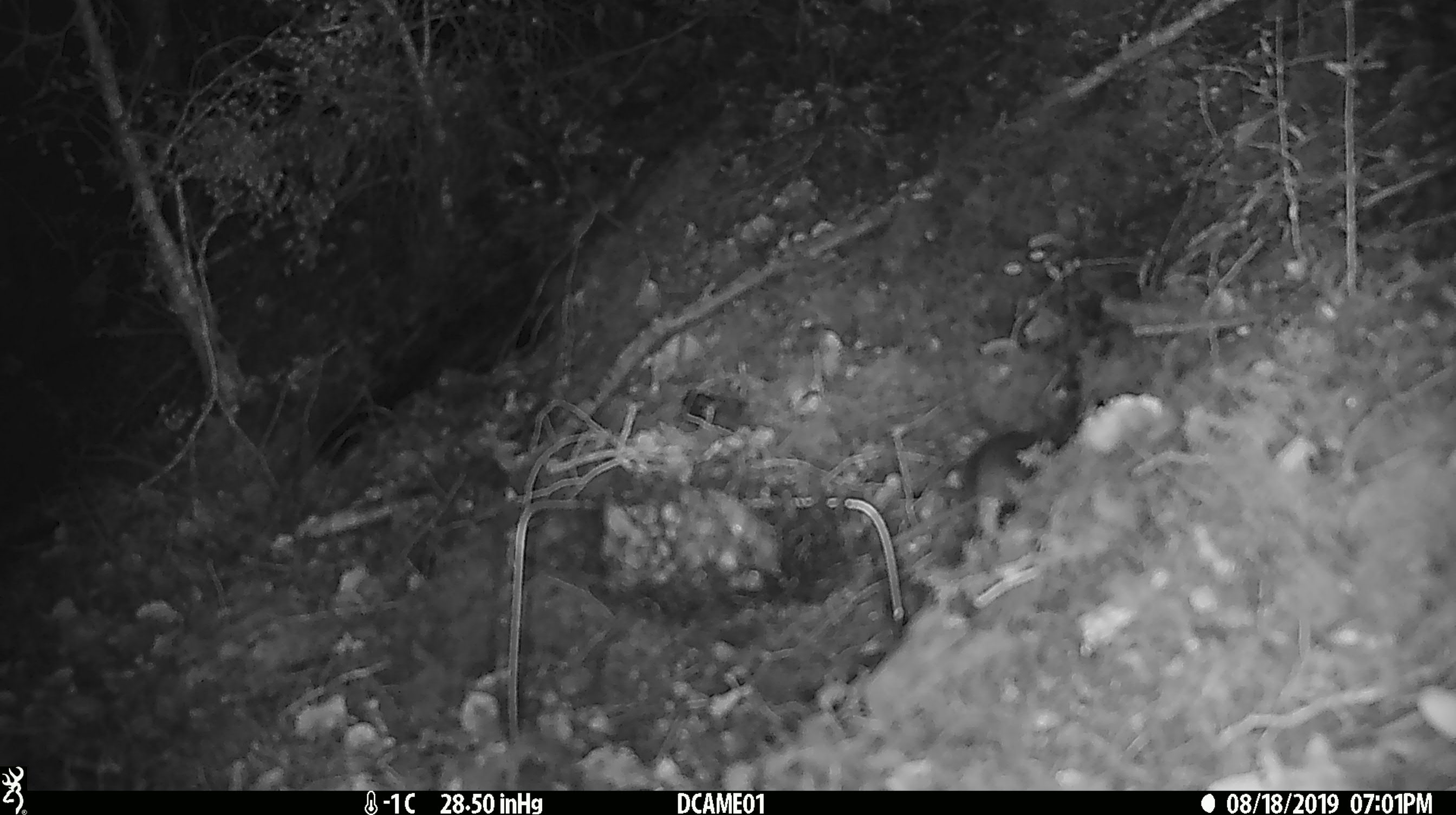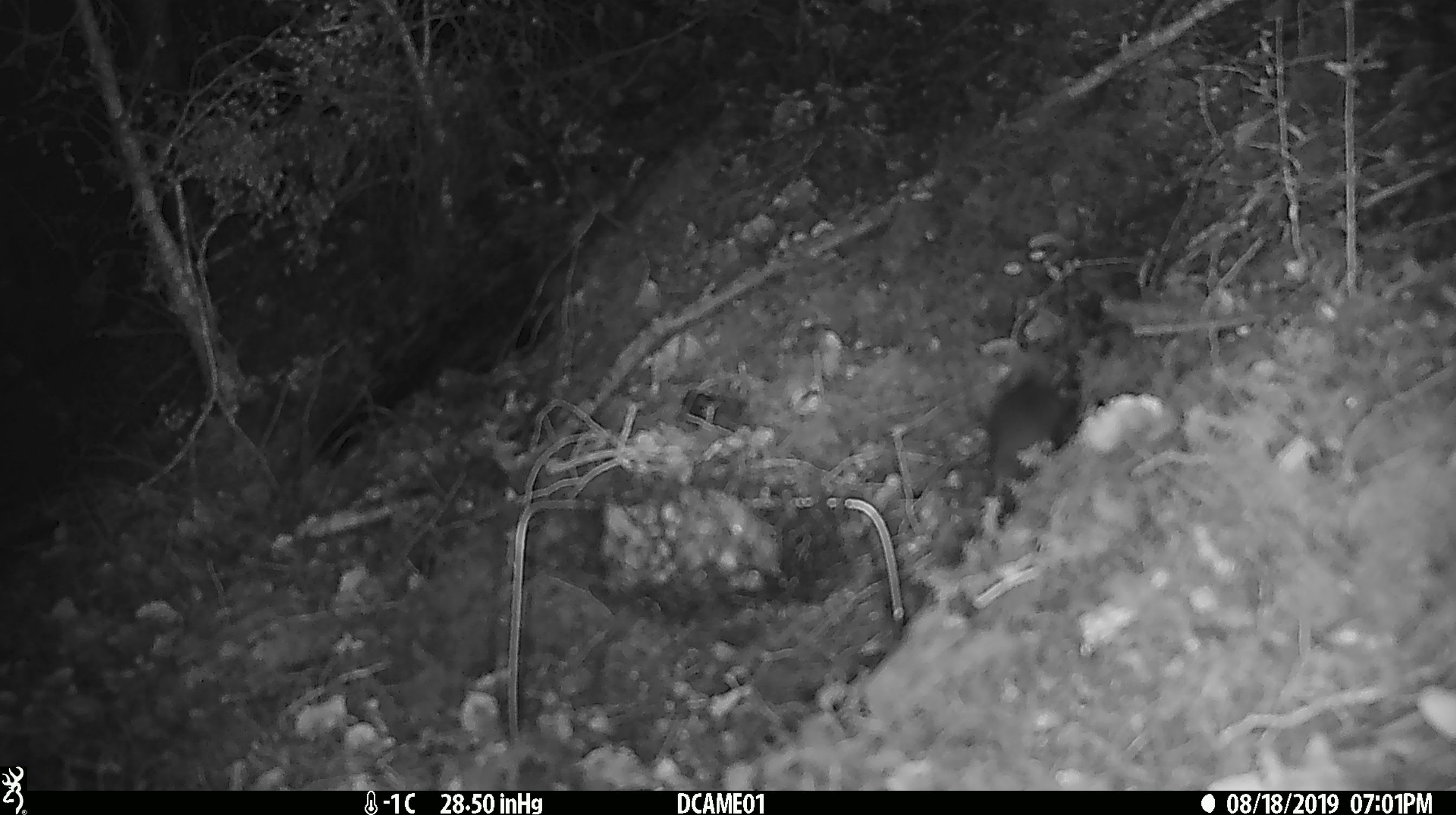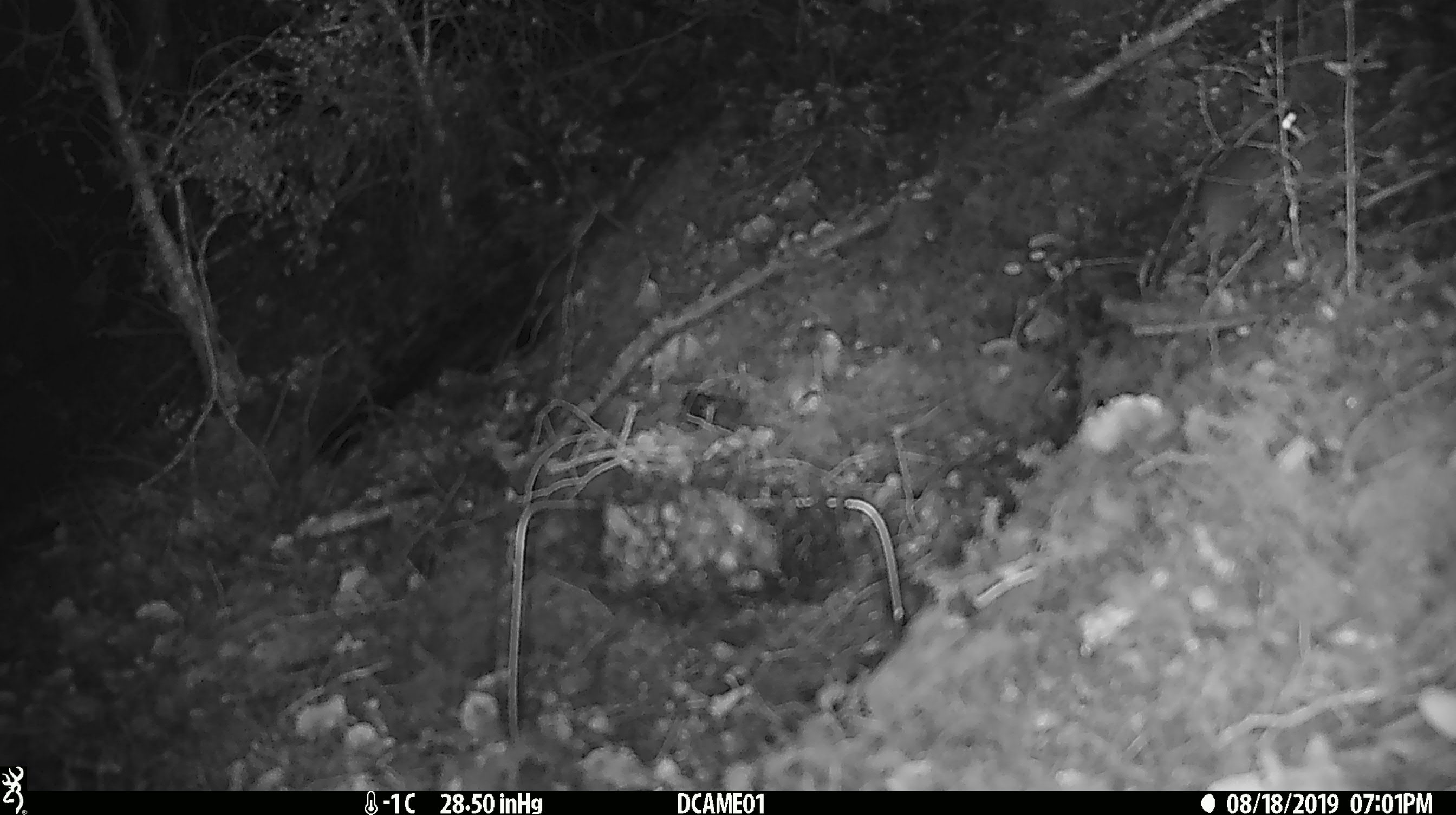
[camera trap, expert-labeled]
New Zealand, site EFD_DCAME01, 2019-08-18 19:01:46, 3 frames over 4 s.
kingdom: Animalia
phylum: Chordata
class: Mammalia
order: Rodentia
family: Muridae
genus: Mus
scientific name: Mus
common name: mouse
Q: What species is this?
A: Mouse (Mus).